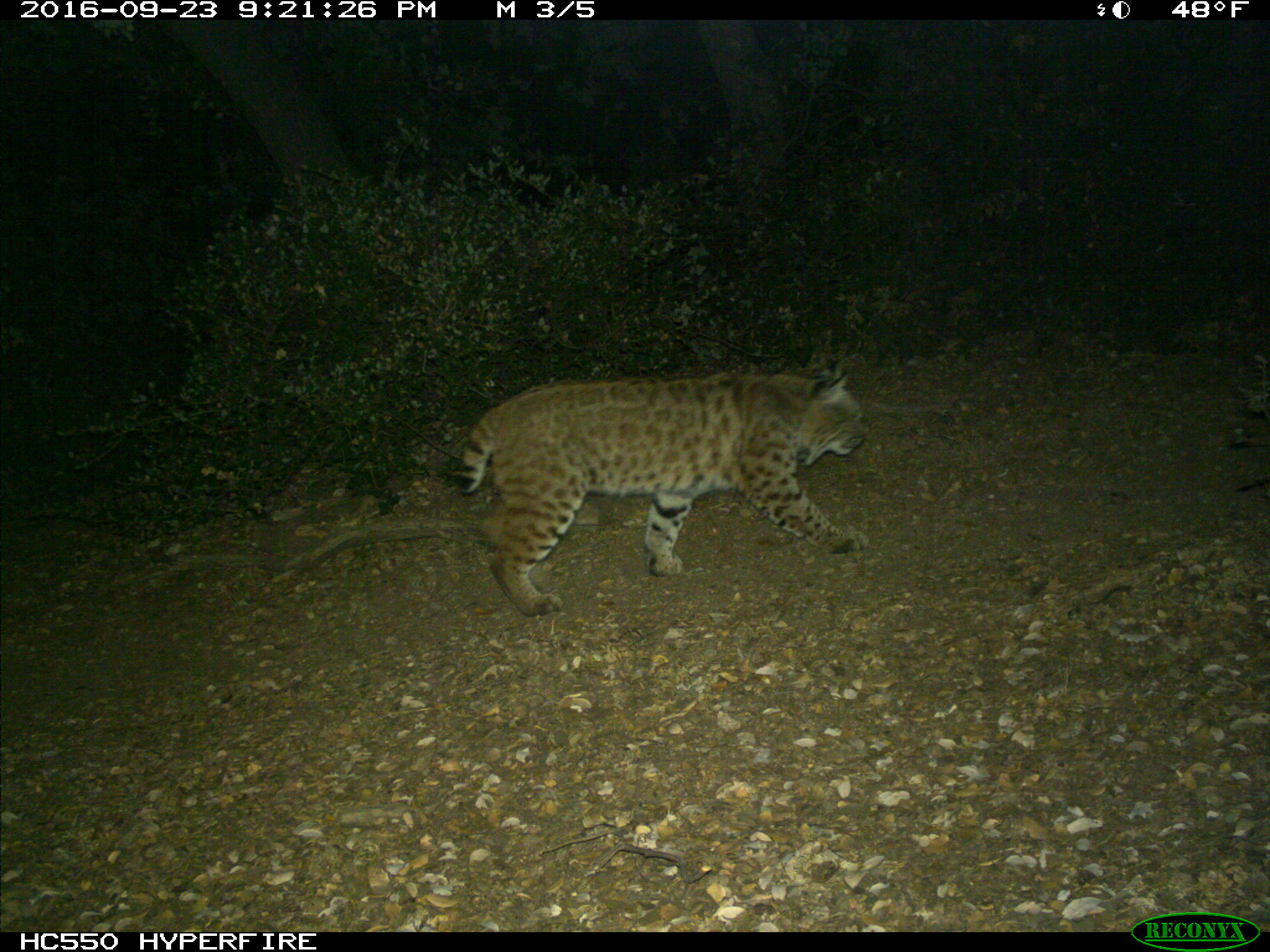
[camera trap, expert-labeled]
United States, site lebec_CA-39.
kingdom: Animalia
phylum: Chordata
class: Mammalia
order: Carnivora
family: Felidae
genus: Lynx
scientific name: Lynx rufus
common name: bobcat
Lynx rufus (bobcat).